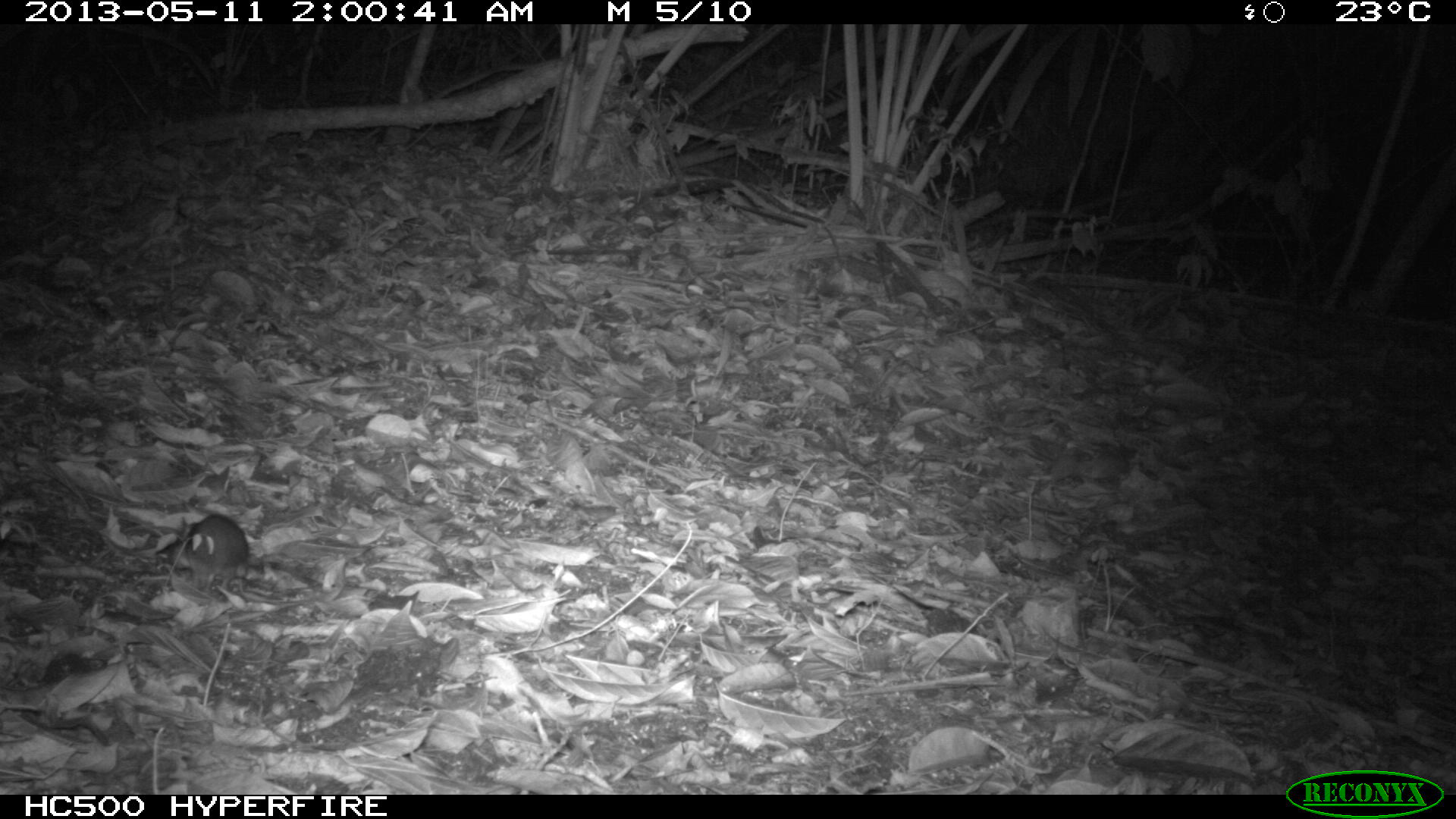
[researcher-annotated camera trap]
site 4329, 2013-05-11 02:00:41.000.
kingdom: Animalia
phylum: Chordata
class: Mammalia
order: Rodentia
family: Cricetidae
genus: Peromyscus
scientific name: Peromyscus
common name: deermice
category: peromyscus sp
Peromyscus sp (deermice) (Peromyscus), count 1.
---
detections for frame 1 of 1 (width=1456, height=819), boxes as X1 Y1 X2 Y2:
peromyscus sp: 152 513 251 602